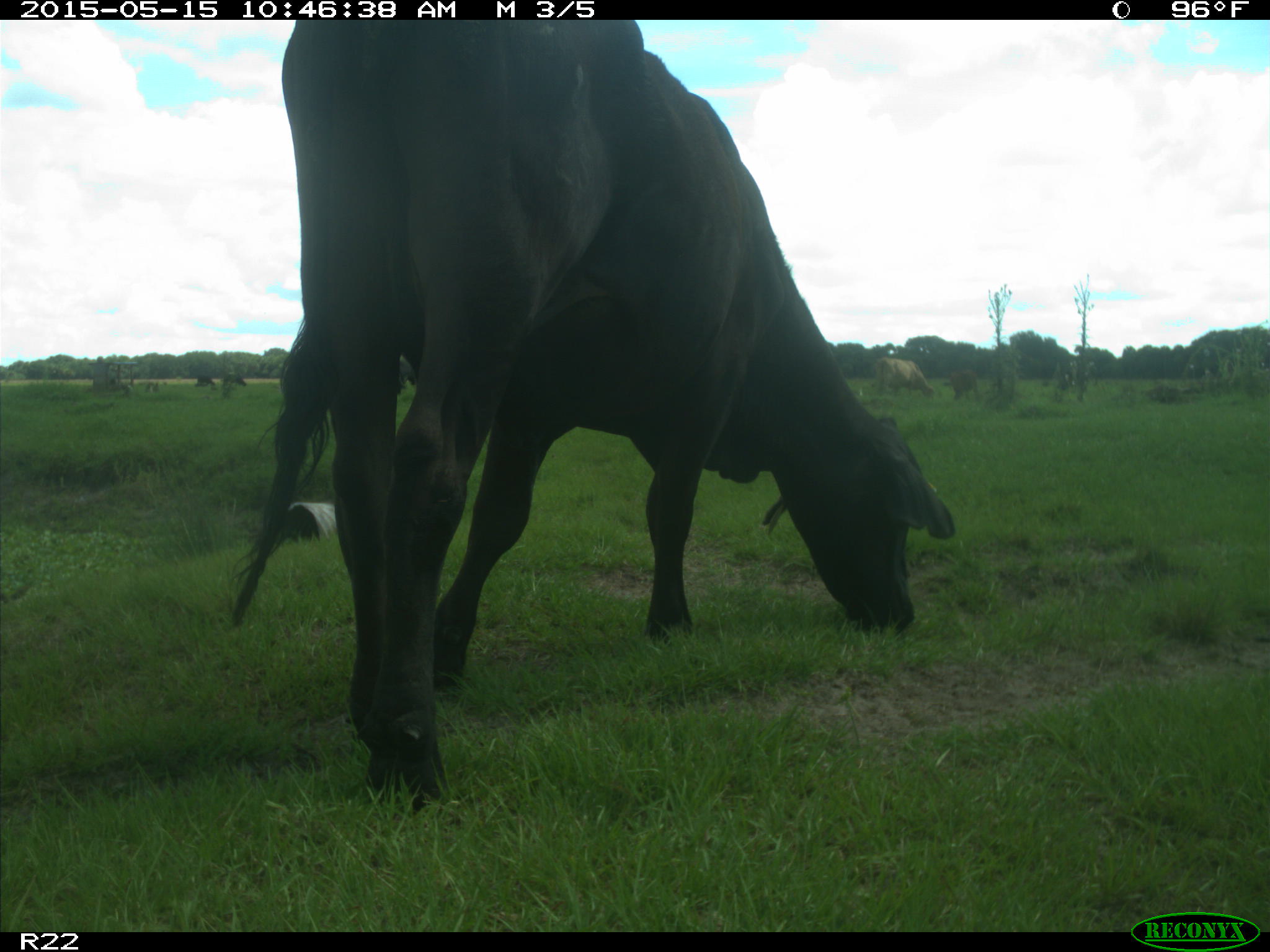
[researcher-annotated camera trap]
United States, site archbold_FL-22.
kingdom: Animalia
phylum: Chordata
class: Mammalia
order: Artiodactyla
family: Bovidae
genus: Bos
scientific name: Bos taurus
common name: domestic cow